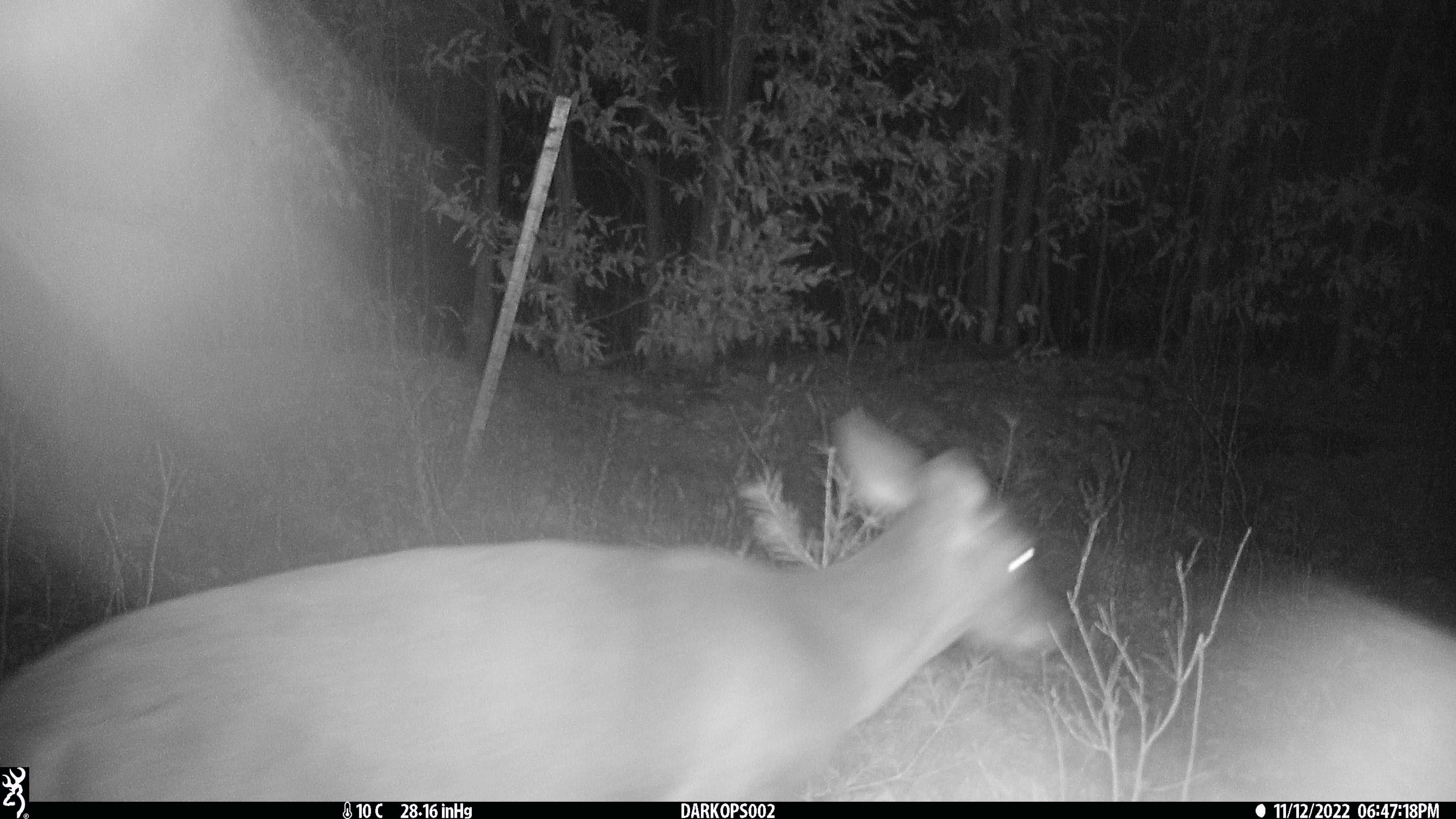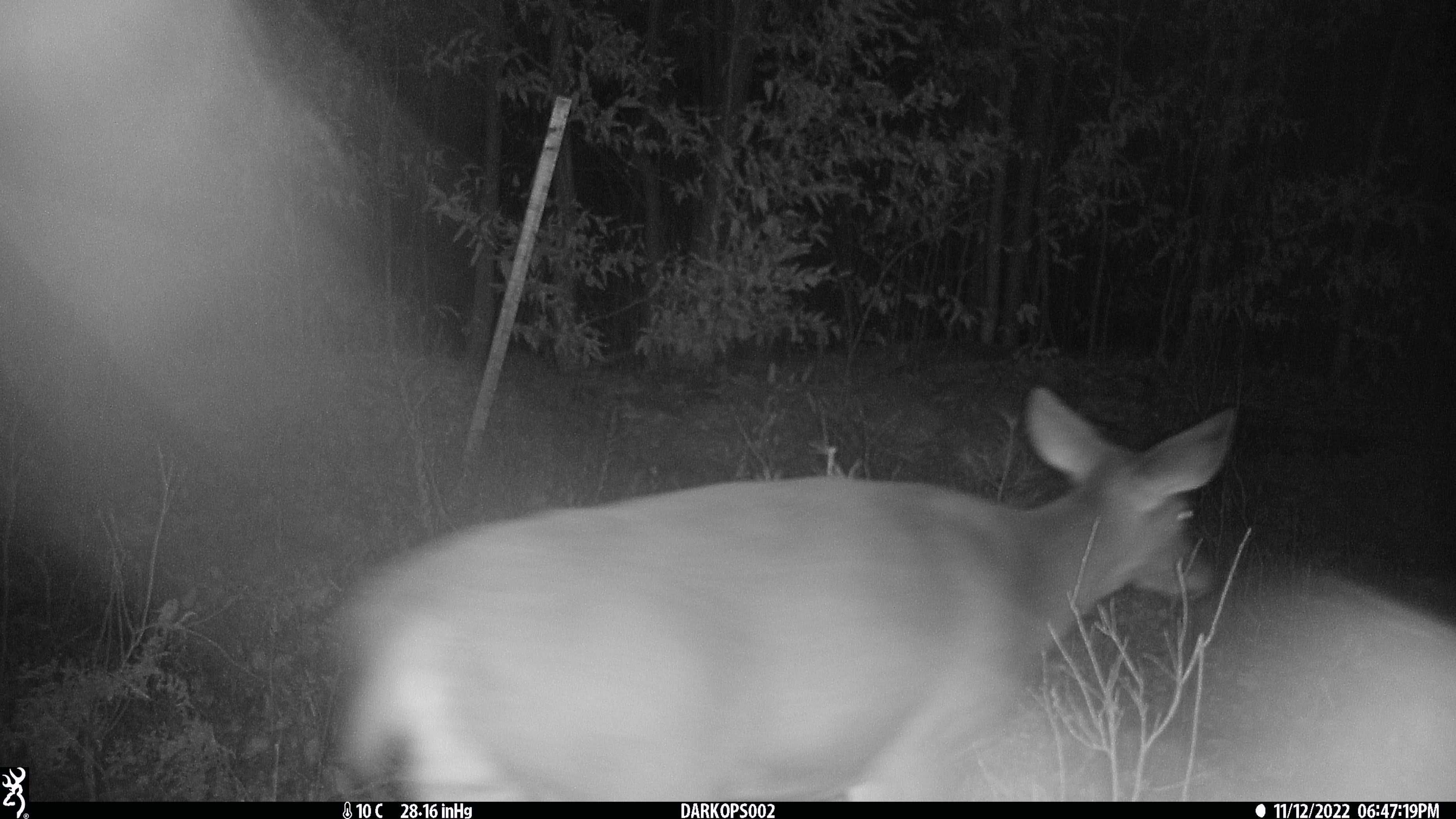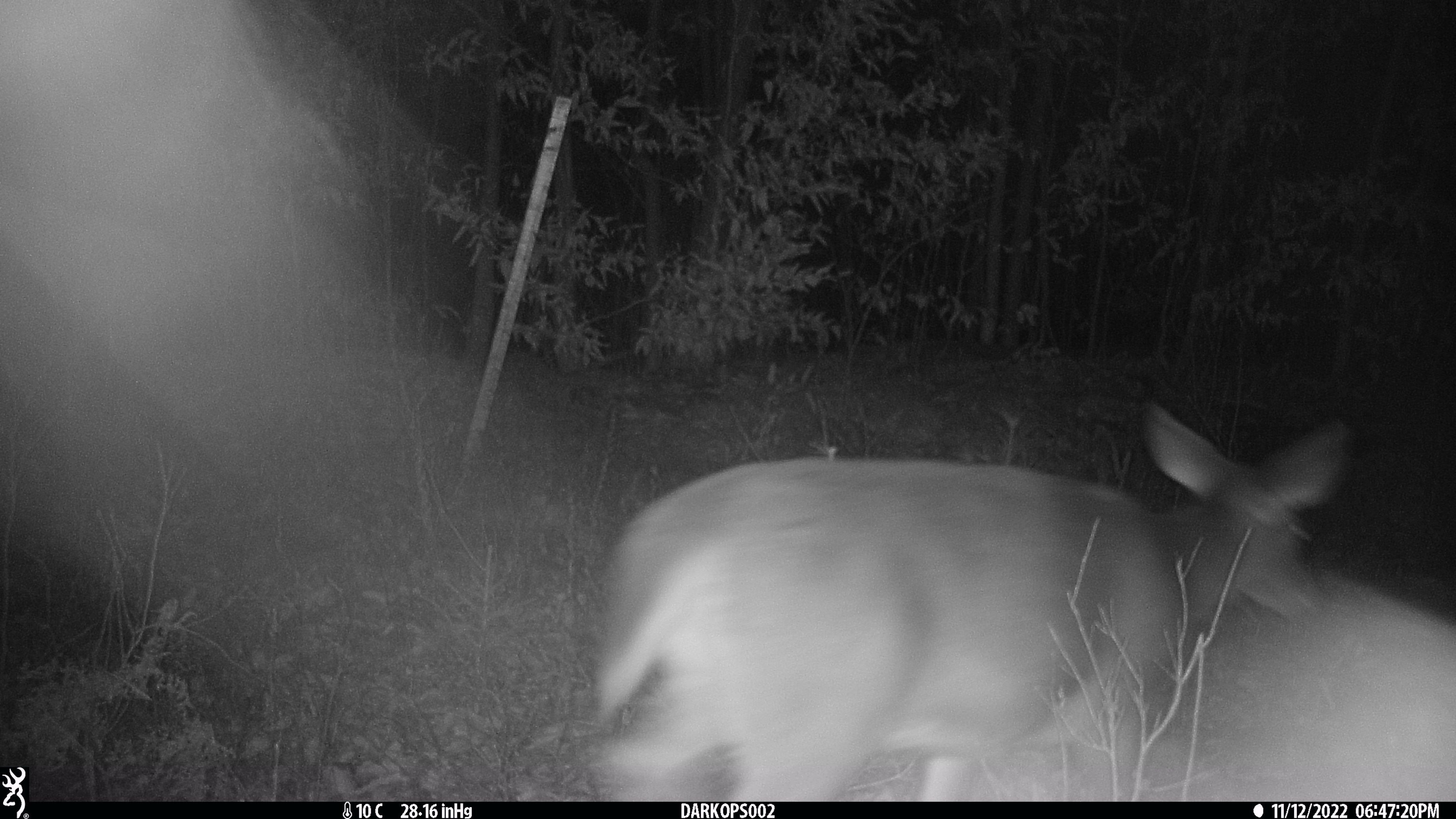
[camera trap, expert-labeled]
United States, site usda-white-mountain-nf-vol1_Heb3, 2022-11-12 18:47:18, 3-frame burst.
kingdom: Animalia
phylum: Chordata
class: Mammalia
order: Artiodactyla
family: Cervidae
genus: Odocoileus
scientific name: Odocoileus virginianus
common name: white-tailed deer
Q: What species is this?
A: White-tailed deer (Odocoileus virginianus).